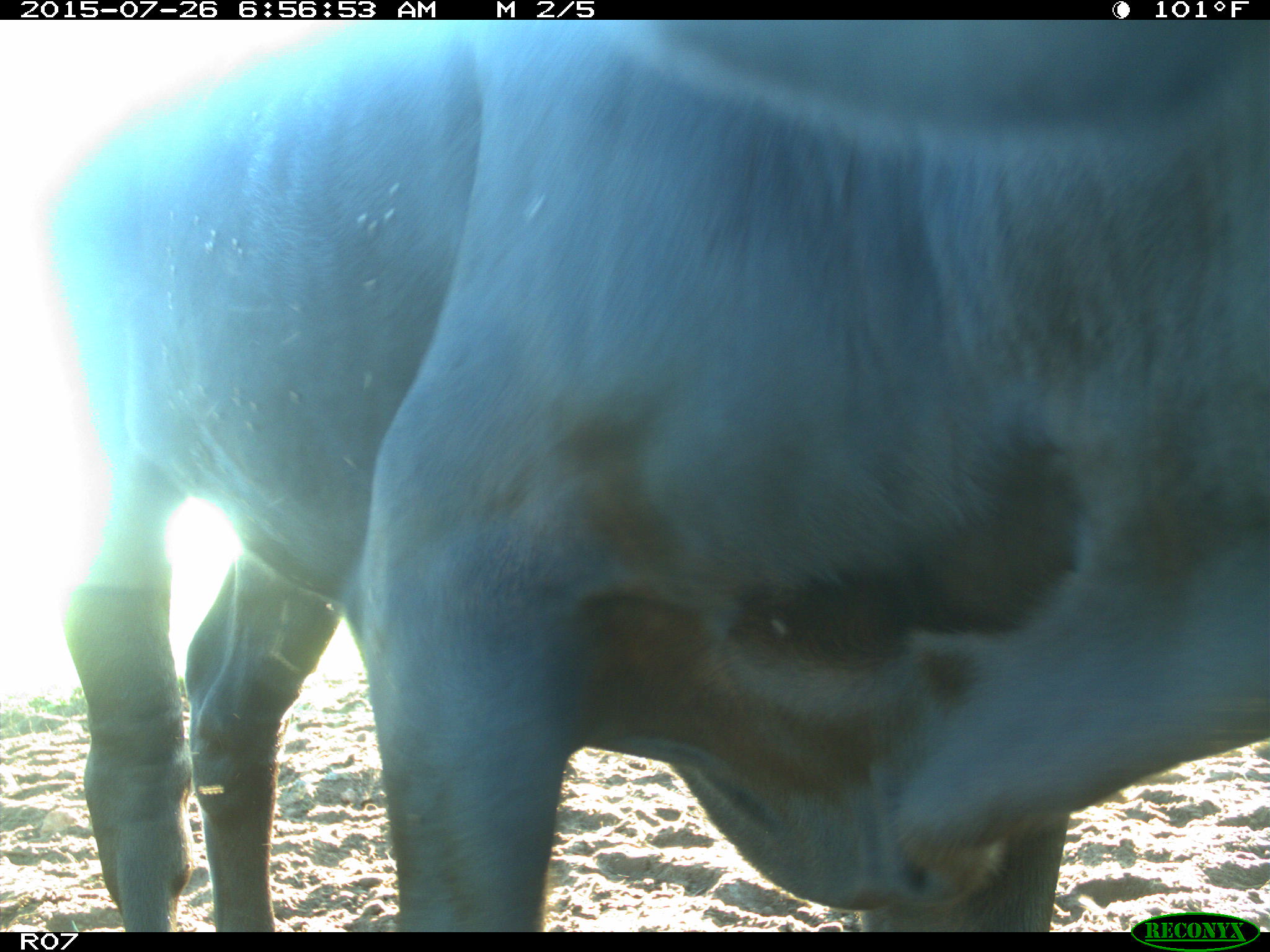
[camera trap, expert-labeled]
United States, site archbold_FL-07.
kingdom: Animalia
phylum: Chordata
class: Mammalia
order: Artiodactyla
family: Bovidae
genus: Bos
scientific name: Bos taurus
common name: domestic cow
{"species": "Bos taurus (domestic cow)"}